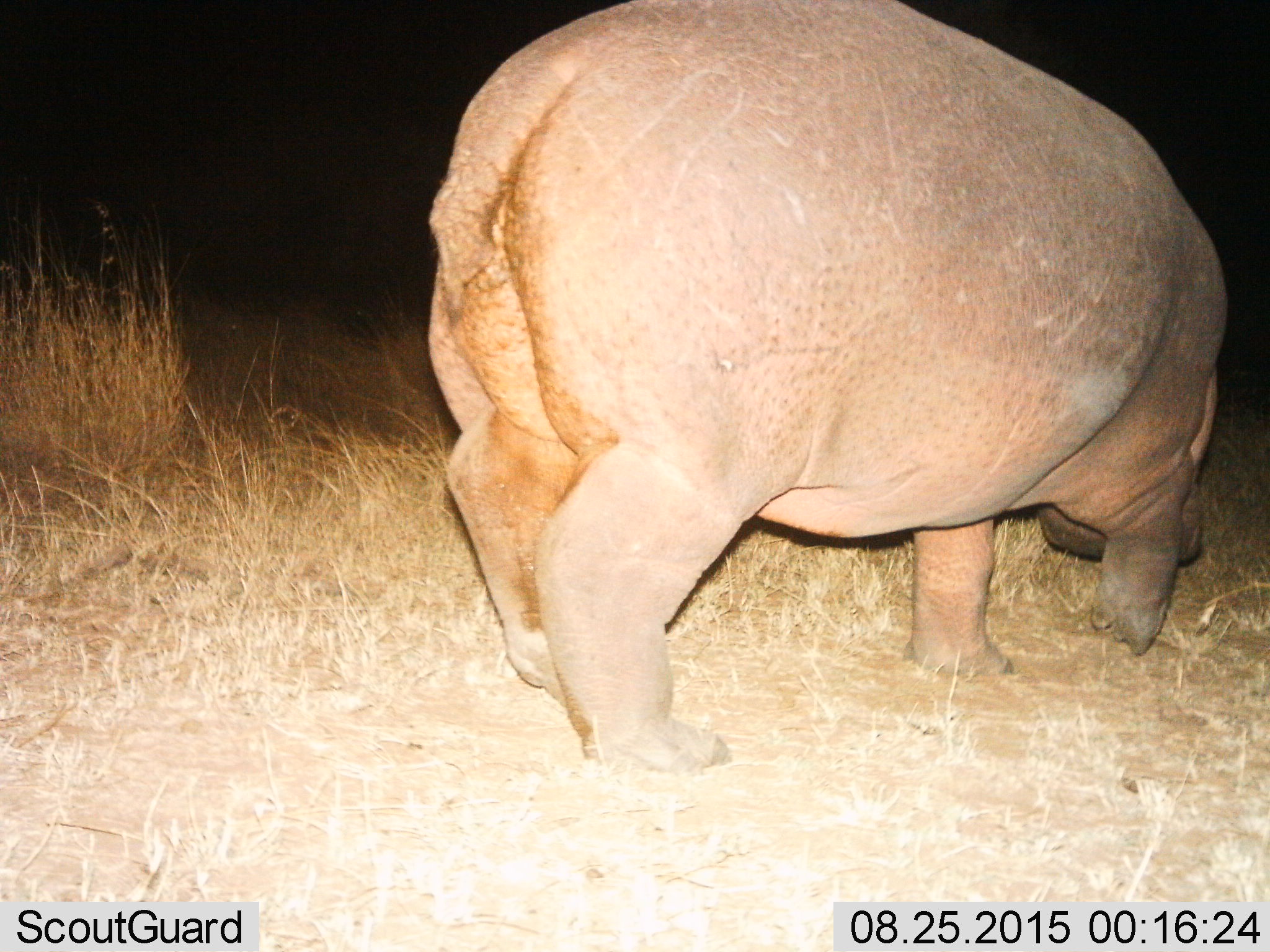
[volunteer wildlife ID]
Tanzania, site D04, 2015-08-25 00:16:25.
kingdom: Animalia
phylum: Chordata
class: Mammalia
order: Artiodactyla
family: Hippopotamidae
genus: Hippopotamus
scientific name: Hippopotamus amphibius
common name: hippopotamus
Hippopotamus (Hippopotamus amphibius), count 1. Behavior (volunteer vote fractions): standing 30%, resting 0%, moving 40%, interacting 0%. Young present (vote fraction): 5%. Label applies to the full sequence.